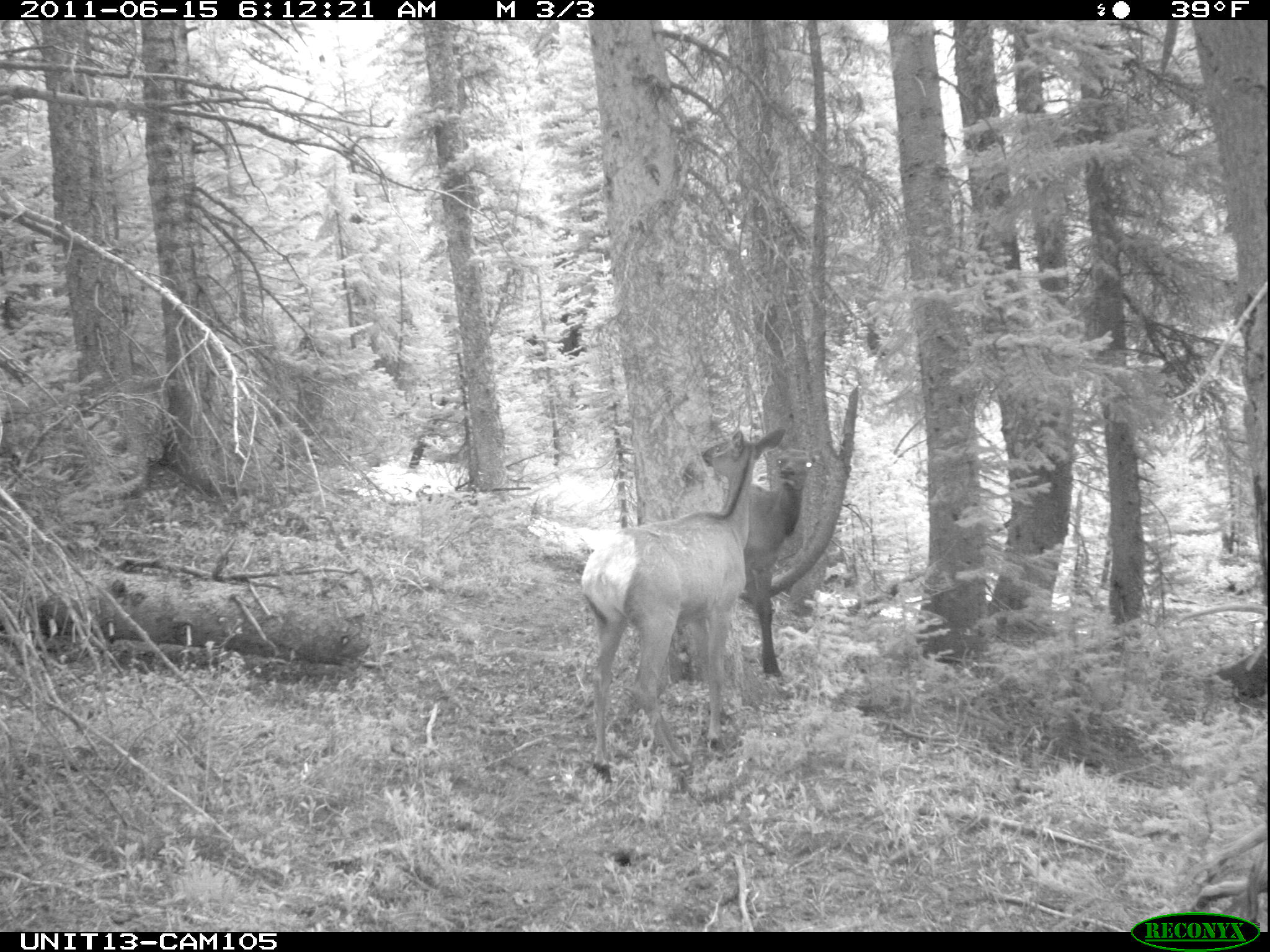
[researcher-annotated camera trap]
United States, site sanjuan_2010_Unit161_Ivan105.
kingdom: Animalia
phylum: Chordata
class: Mammalia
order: Artiodactyla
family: Cervidae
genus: Cervus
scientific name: Cervus elaphus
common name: red deer